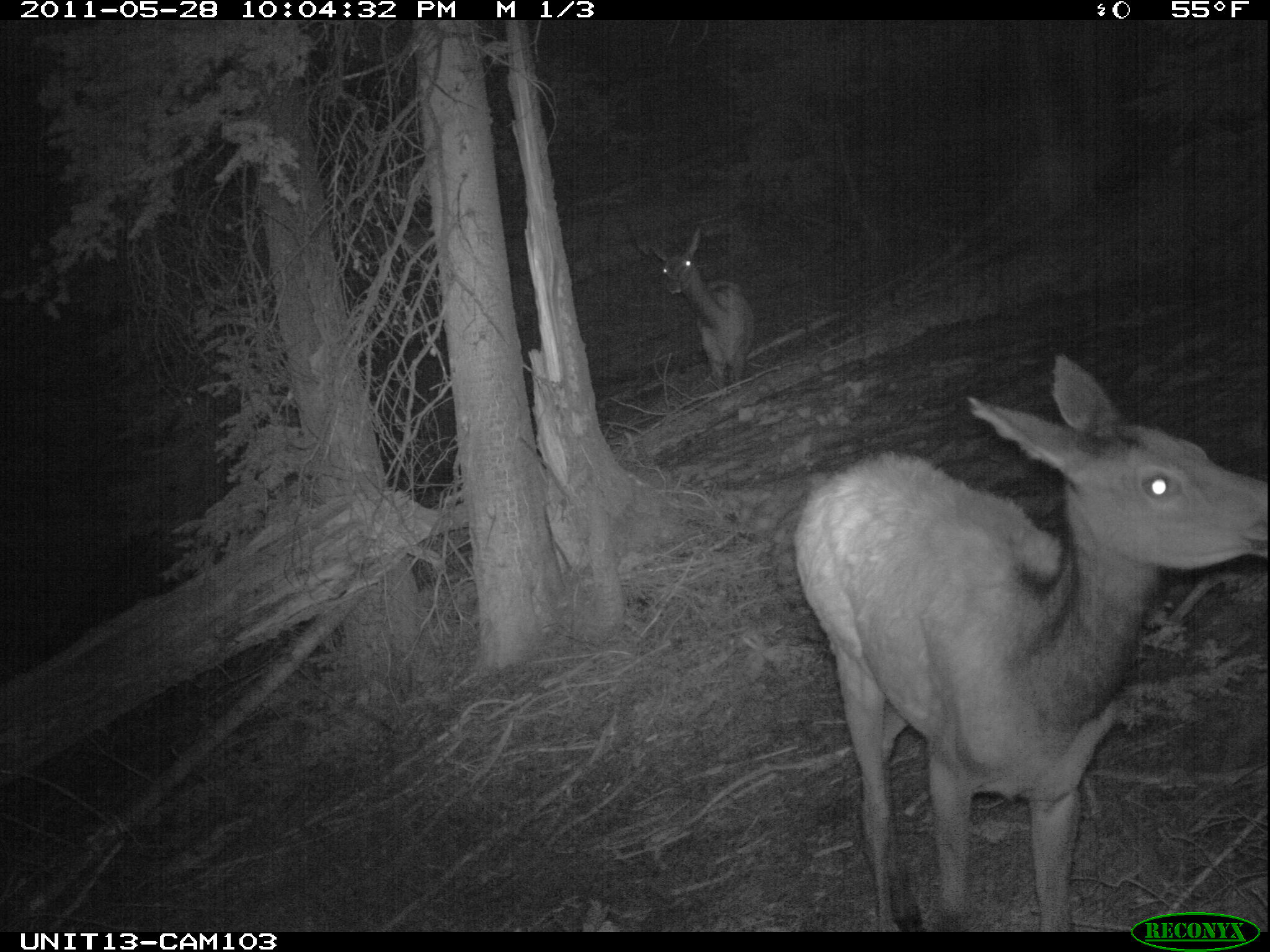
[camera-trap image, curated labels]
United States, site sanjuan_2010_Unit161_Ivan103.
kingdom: Animalia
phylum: Chordata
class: Mammalia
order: Artiodactyla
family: Cervidae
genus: Cervus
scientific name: Cervus elaphus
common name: red deer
Cervus elaphus (red deer).